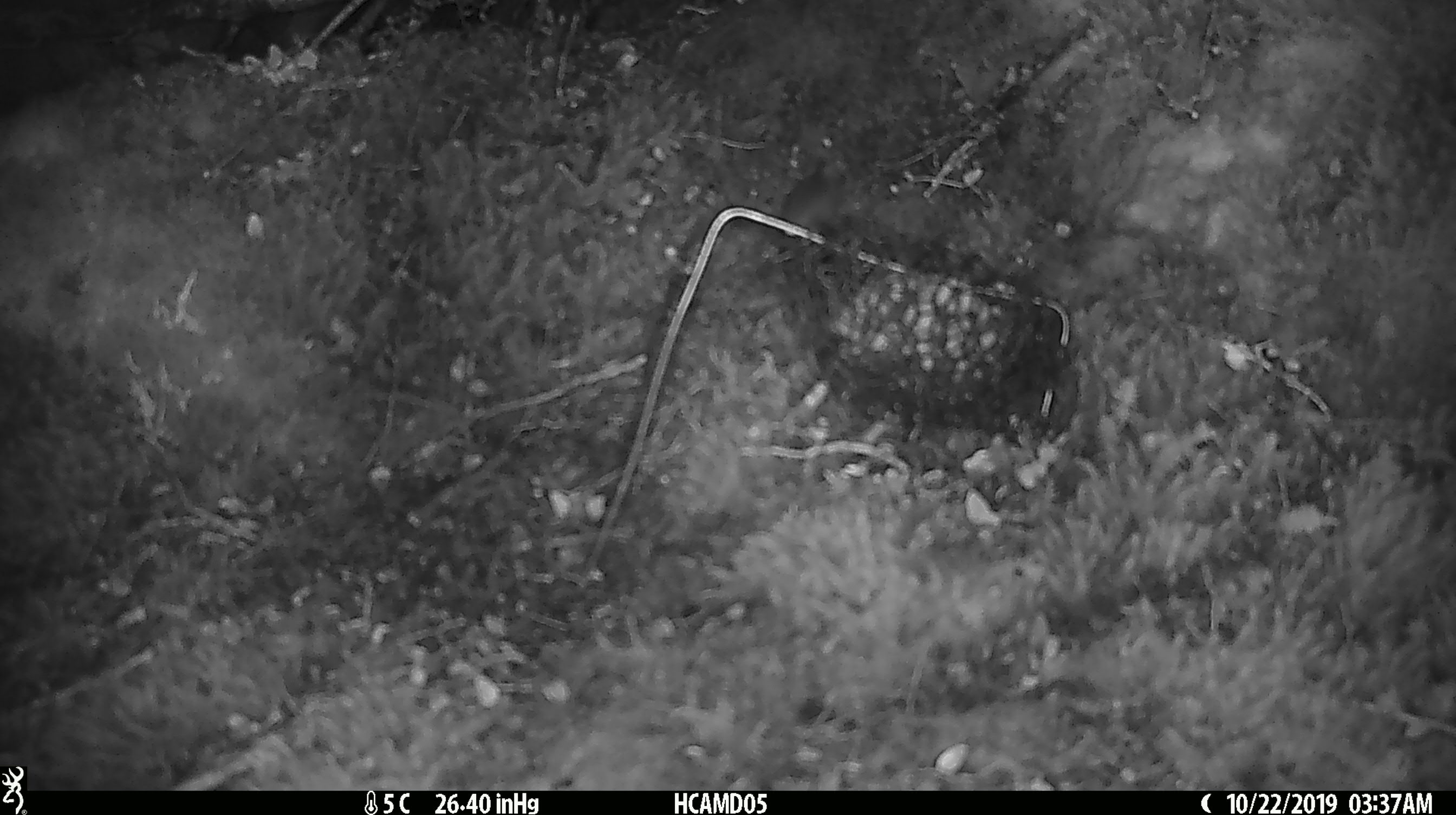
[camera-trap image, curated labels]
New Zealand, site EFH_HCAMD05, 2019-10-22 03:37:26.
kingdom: Animalia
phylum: Chordata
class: Mammalia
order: Rodentia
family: Muridae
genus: Mus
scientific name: Mus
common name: mouse